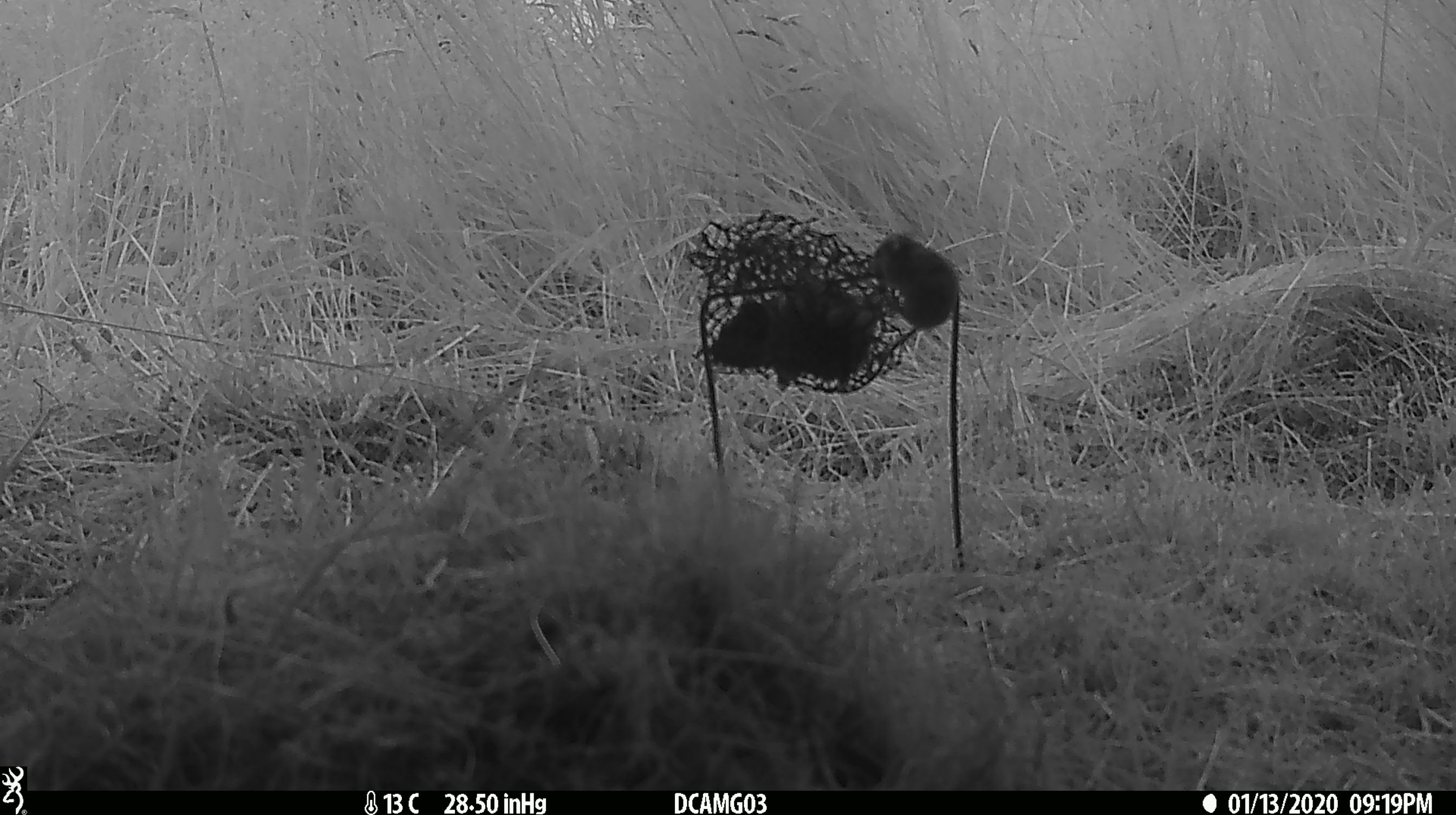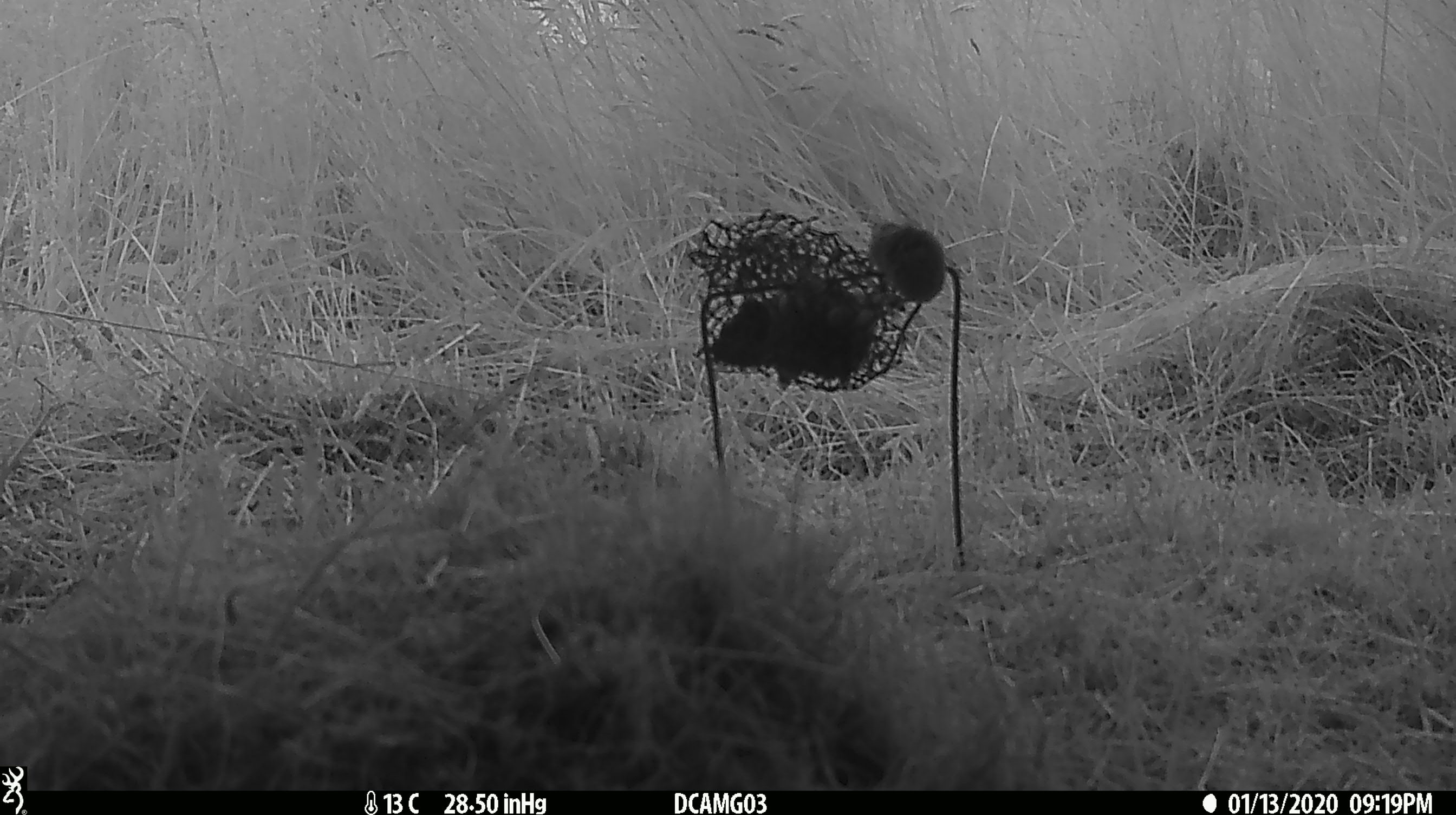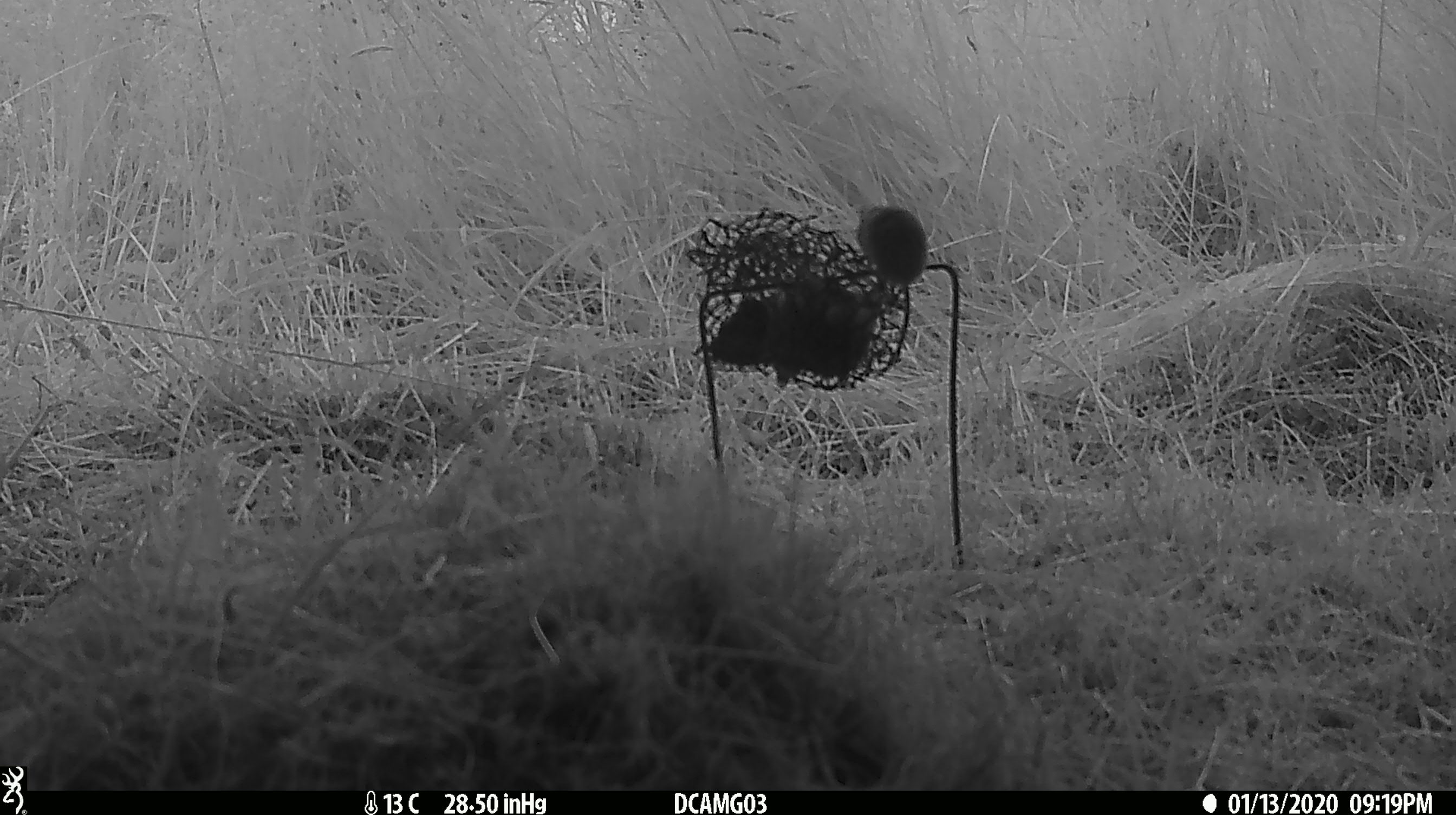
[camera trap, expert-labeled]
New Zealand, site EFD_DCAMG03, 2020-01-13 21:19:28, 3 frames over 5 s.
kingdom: Animalia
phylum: Chordata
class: Mammalia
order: Rodentia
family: Muridae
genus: Mus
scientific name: Mus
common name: mouse